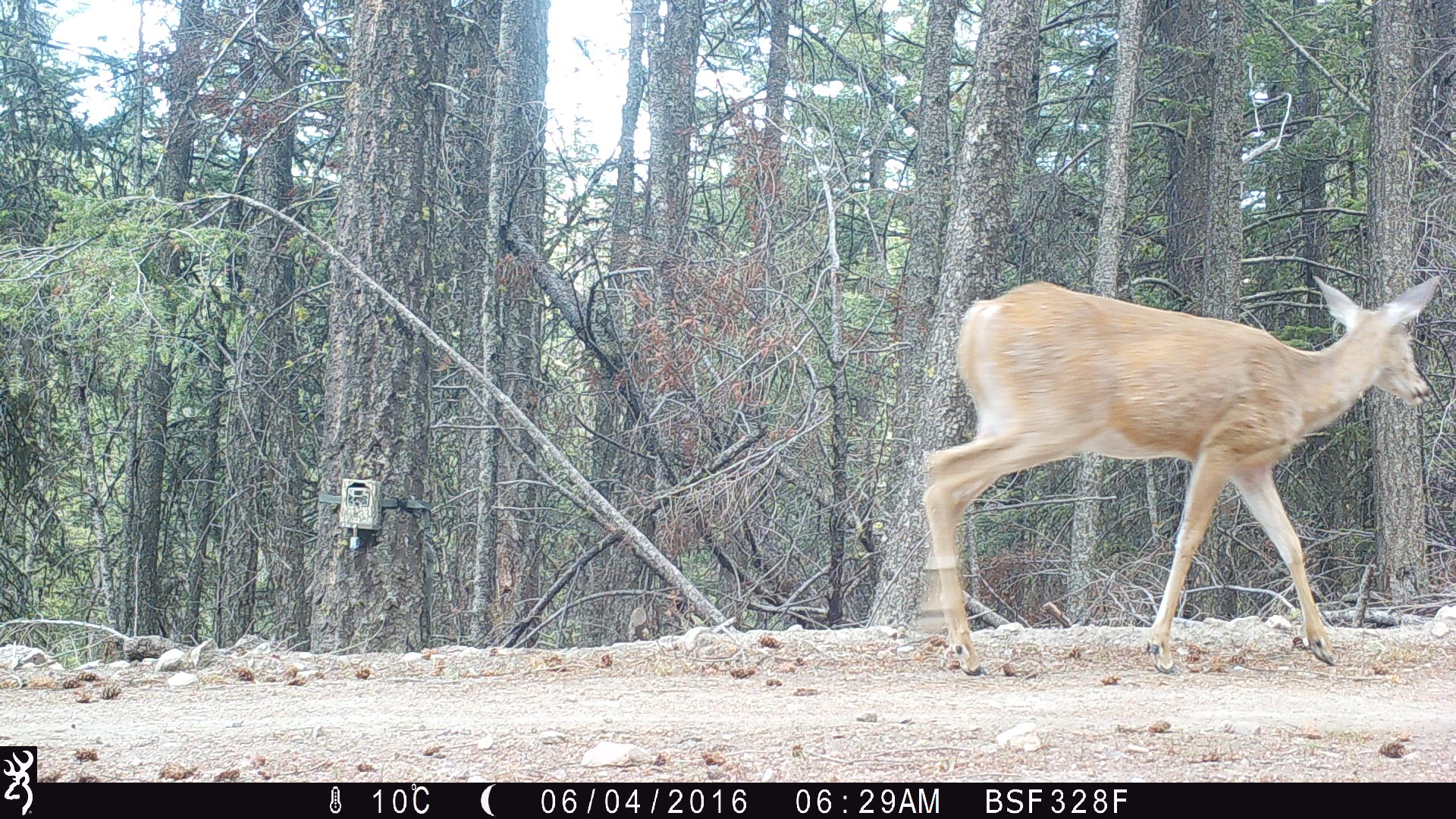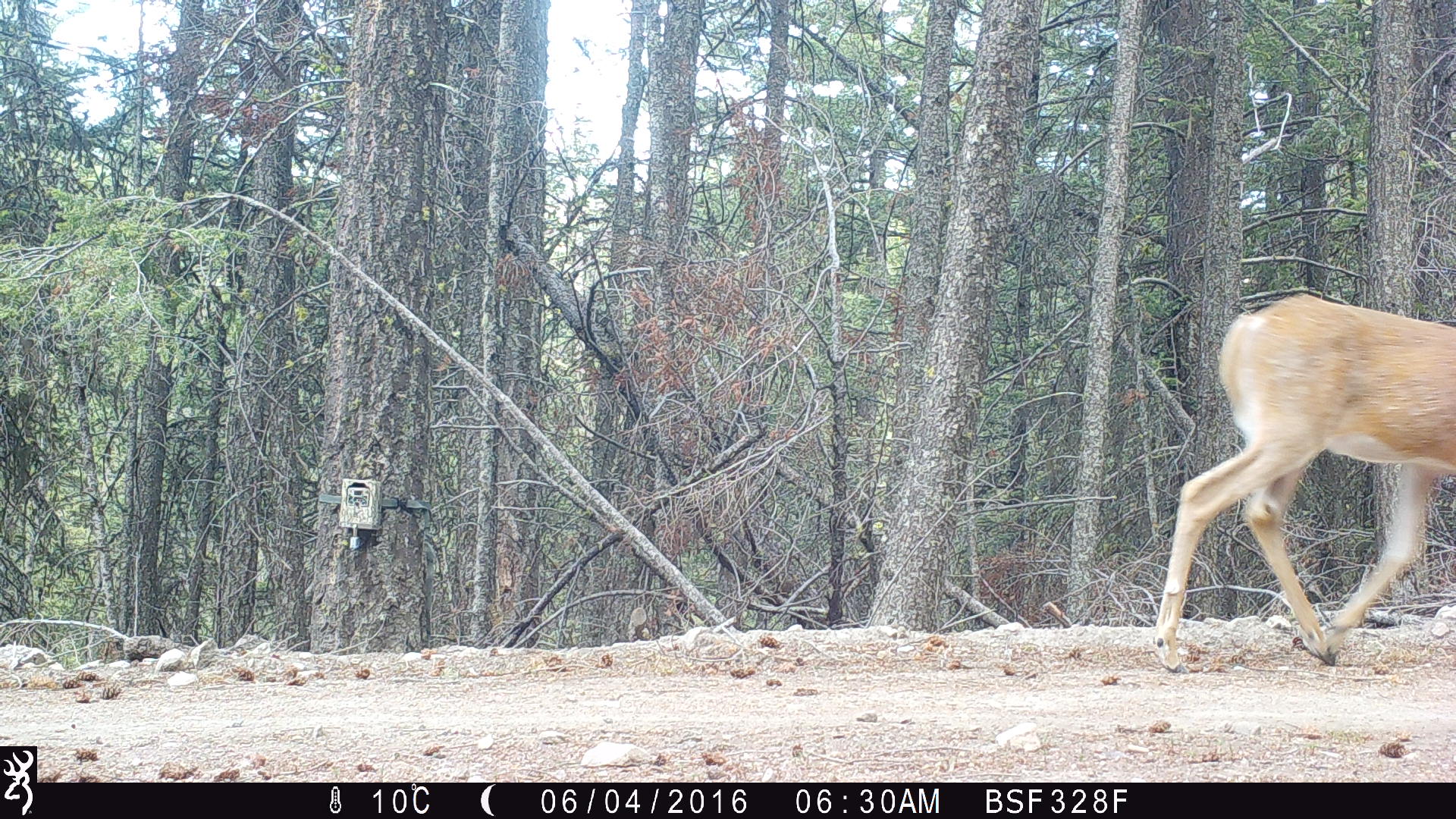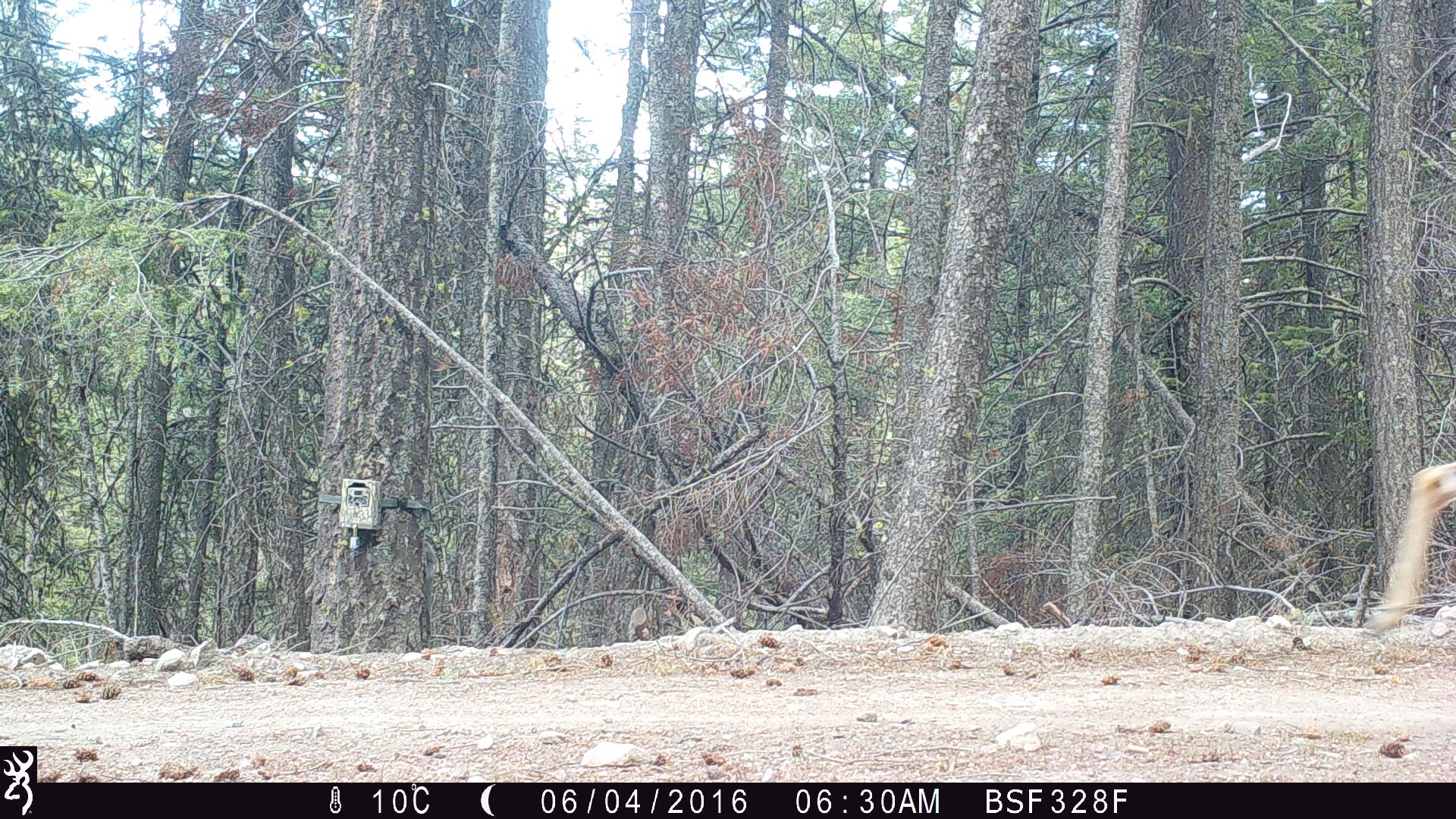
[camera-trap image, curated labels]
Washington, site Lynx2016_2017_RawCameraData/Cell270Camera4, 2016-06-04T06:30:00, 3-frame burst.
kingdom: Animalia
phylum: Chordata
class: Mammalia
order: Artiodactyla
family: Cervidae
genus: Odocoileus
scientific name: Odocoileus virginianus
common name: white-tailed deer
Odocoileus virginianus (white-tailed deer). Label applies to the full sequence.